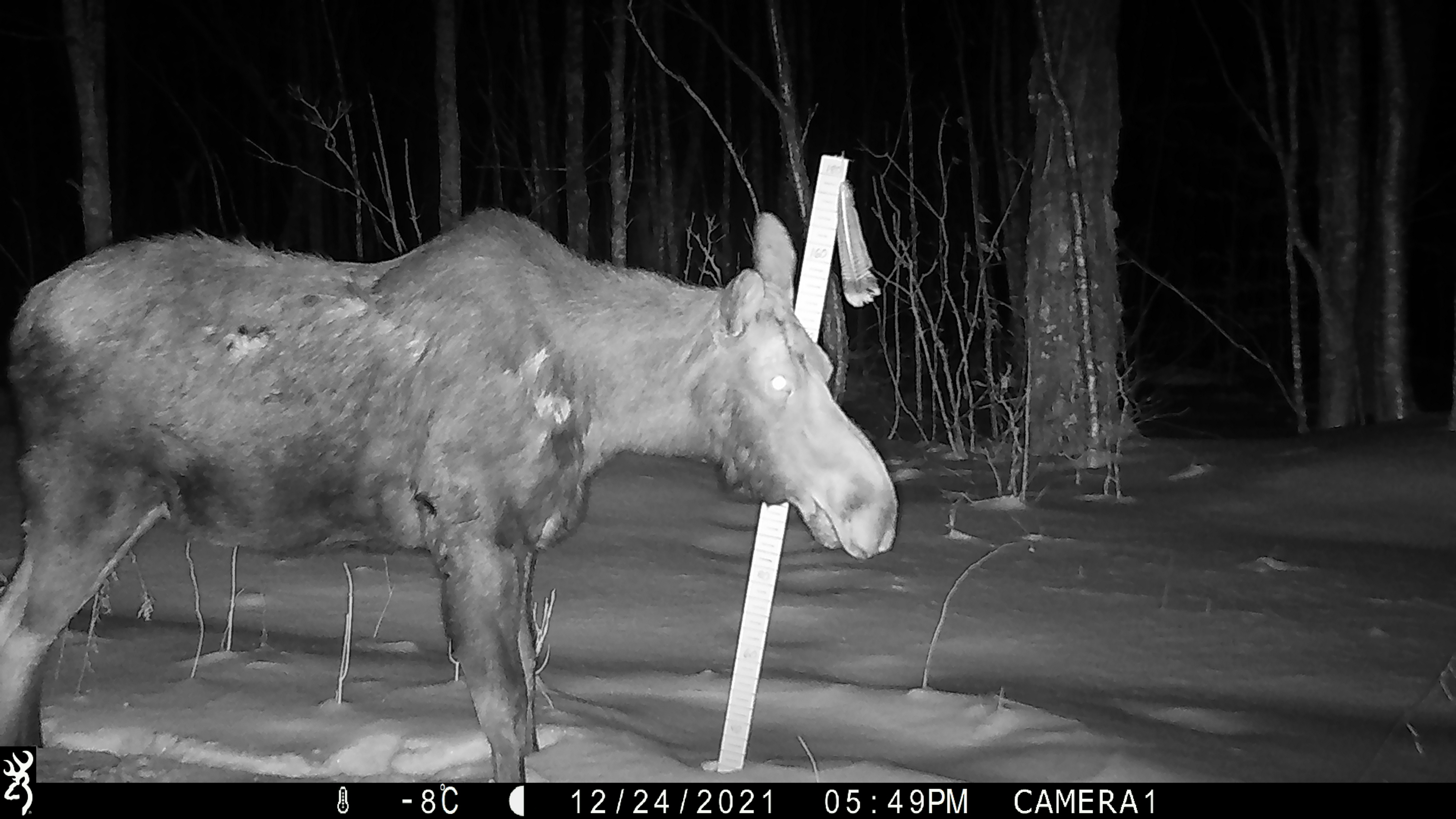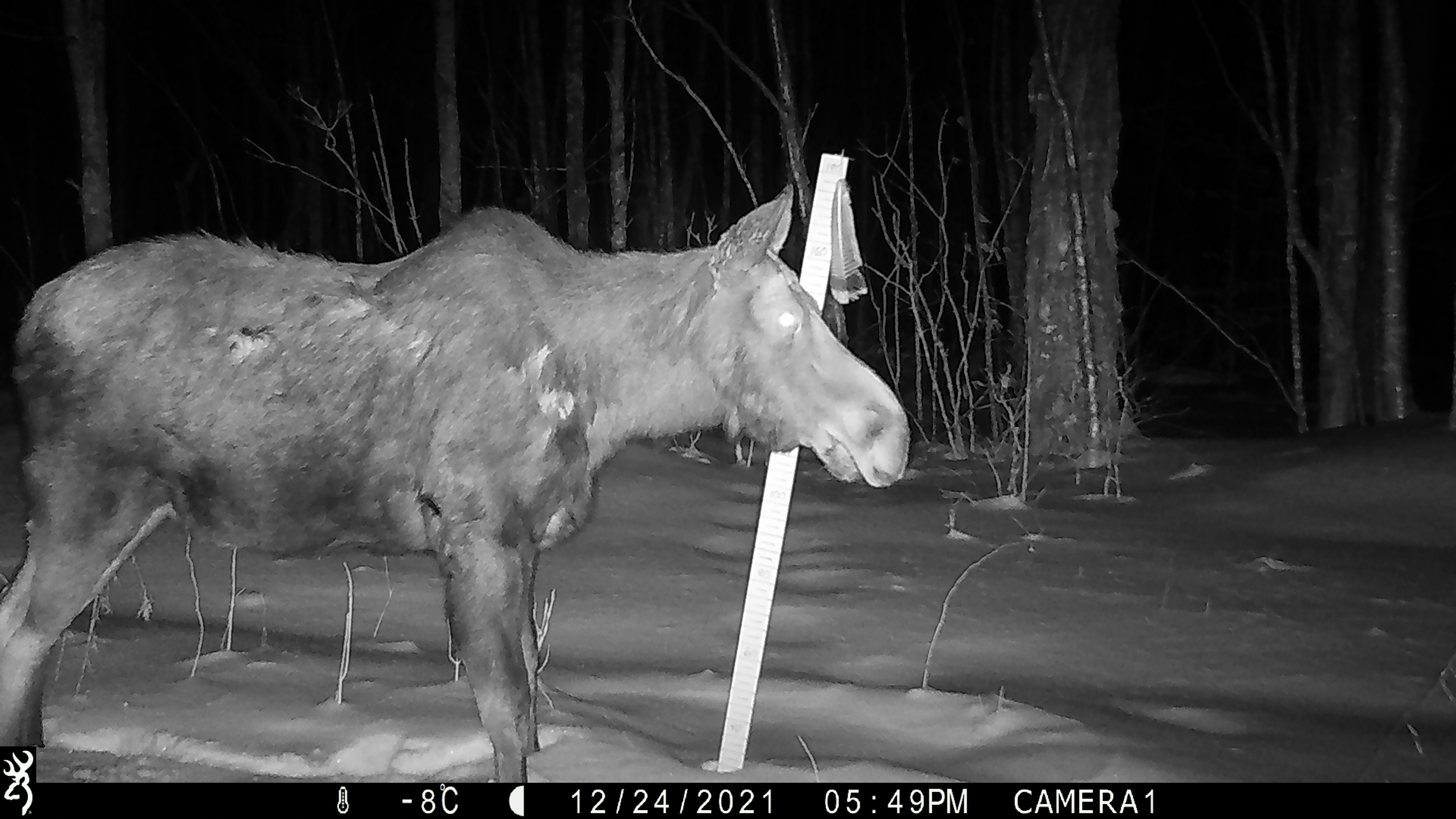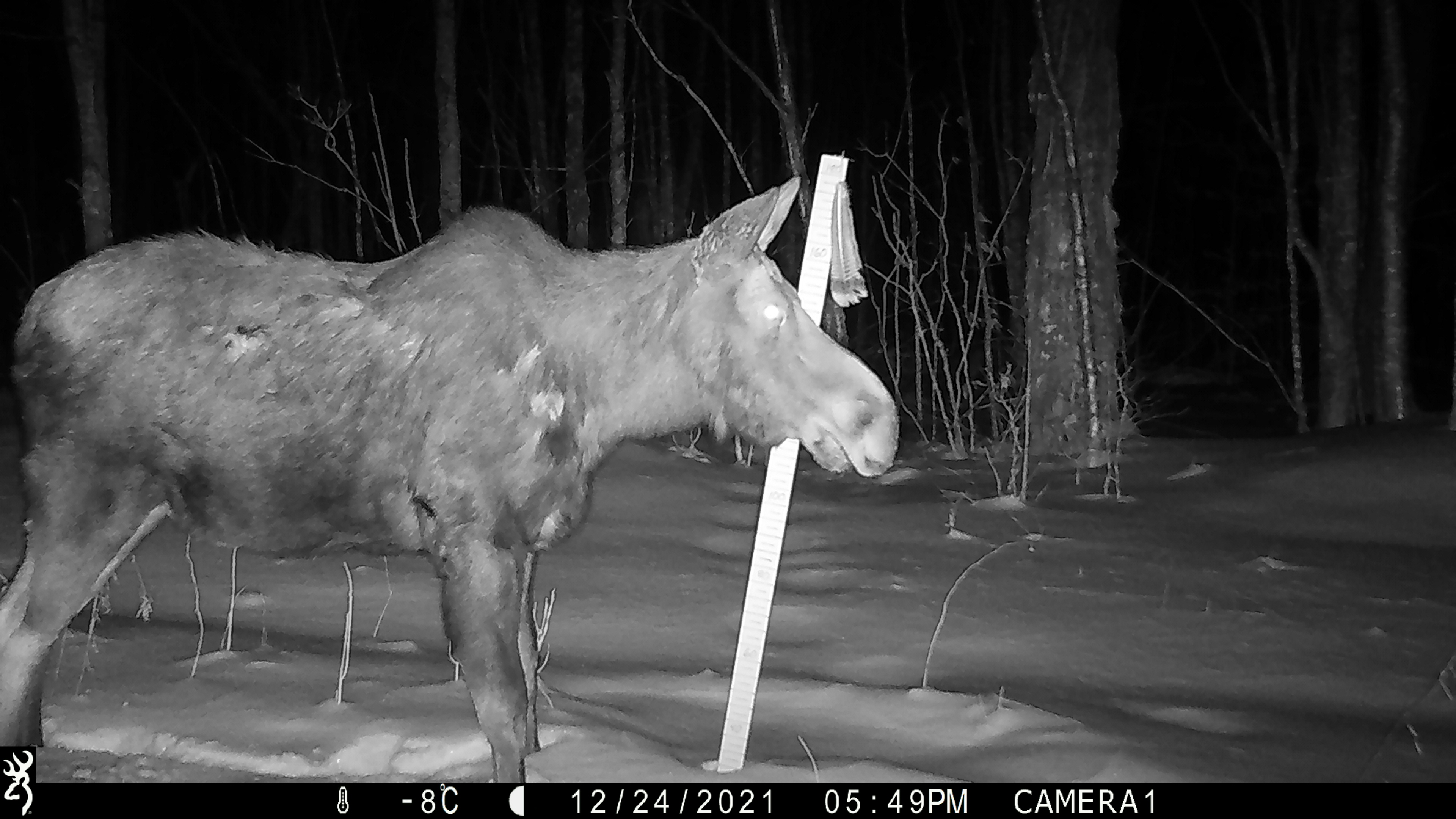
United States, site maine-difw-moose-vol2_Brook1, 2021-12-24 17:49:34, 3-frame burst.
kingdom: Animalia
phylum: Chordata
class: Mammalia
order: Artiodactyla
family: Cervidae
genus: Alces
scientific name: Alces alces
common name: moose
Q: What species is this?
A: Moose (Alces alces).